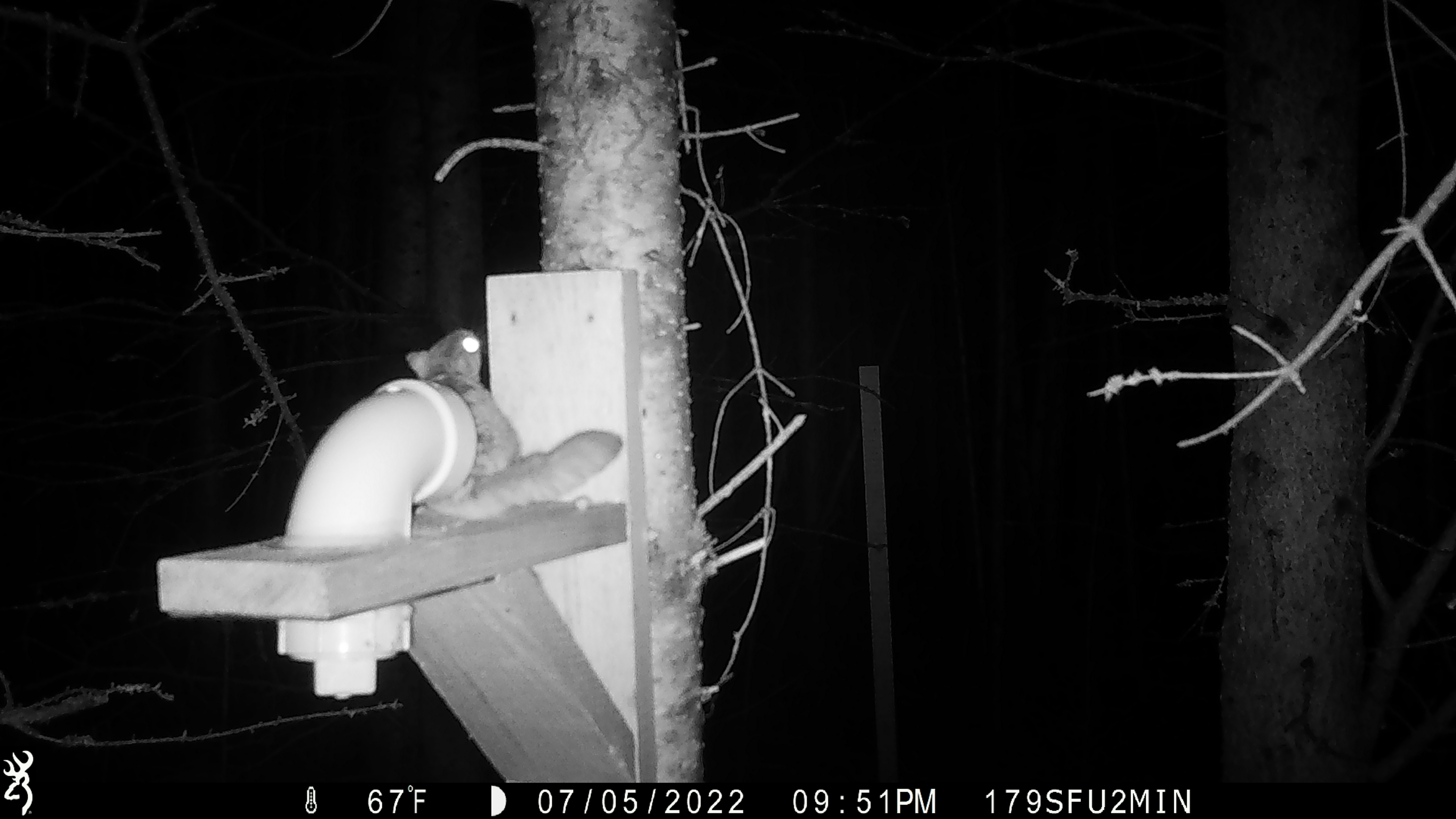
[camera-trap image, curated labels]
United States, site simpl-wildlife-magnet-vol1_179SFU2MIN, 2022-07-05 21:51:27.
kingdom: Animalia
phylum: Chordata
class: Mammalia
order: Rodentia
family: Sciuridae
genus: Glaucomys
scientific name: Glaucomys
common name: flying squirrel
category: flying squirrel sp.